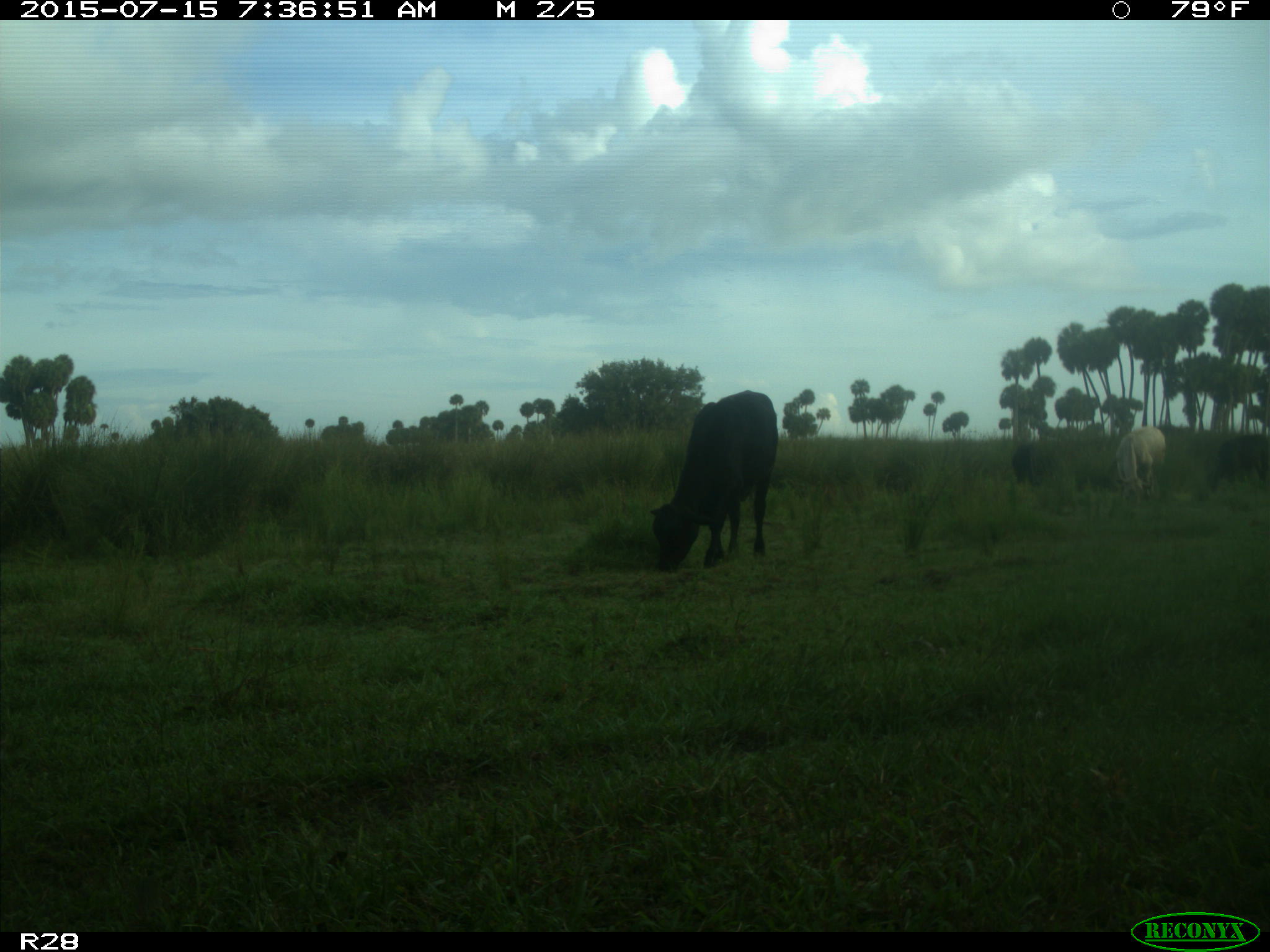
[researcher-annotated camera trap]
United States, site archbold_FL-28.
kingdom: Animalia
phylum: Chordata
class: Mammalia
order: Artiodactyla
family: Bovidae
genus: Bos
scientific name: Bos taurus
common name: domestic cow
Bos taurus (domestic cow).